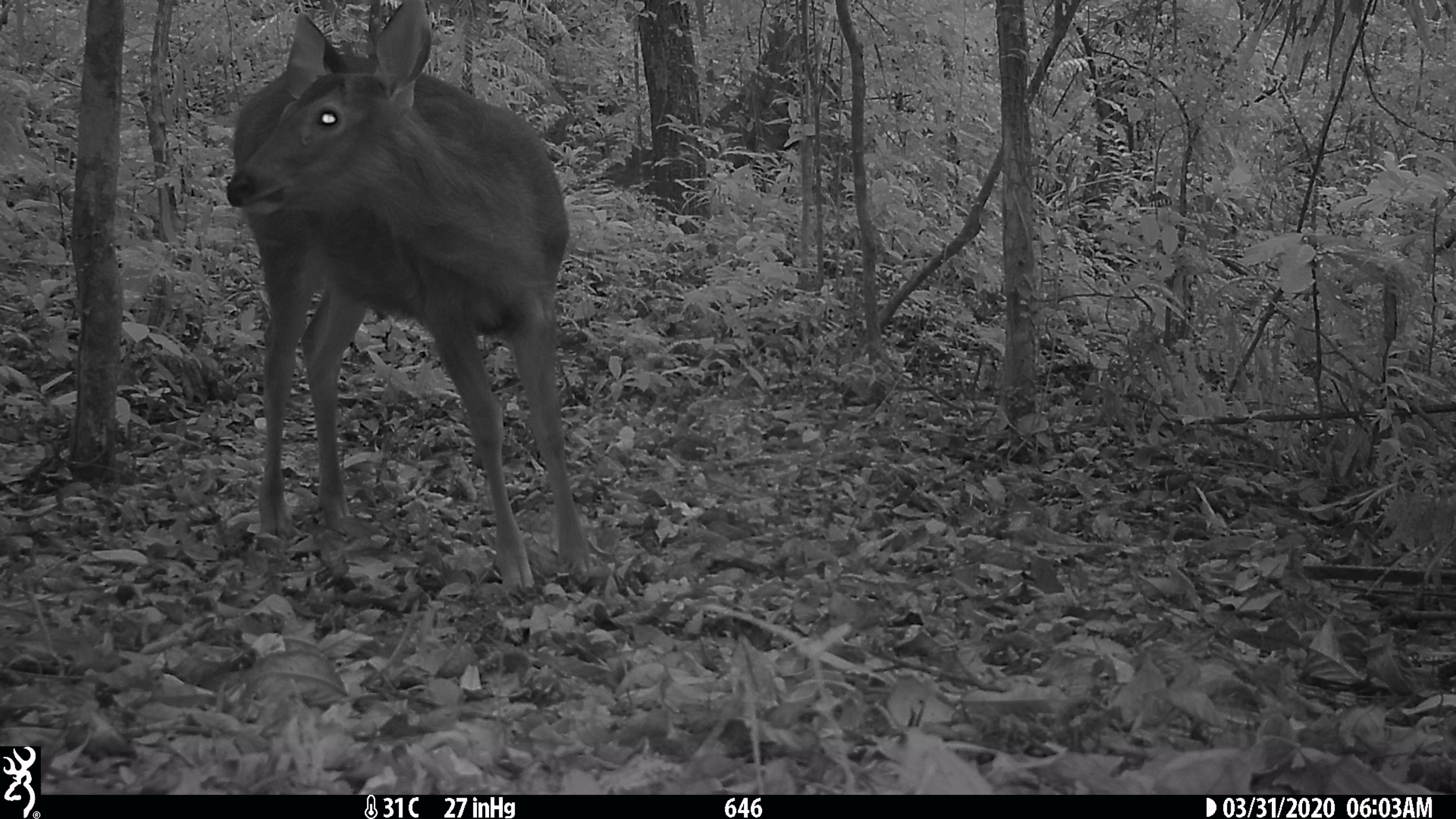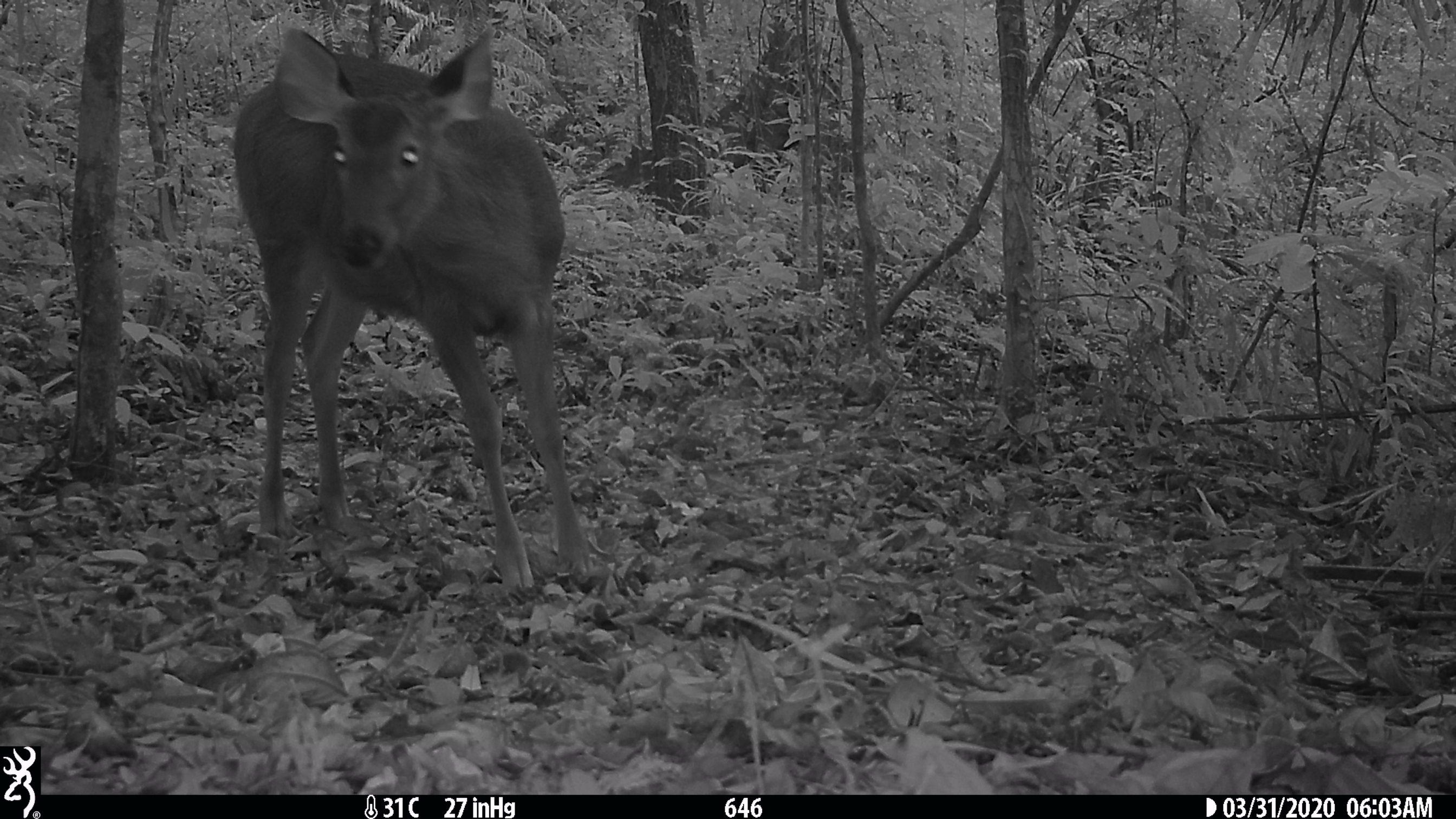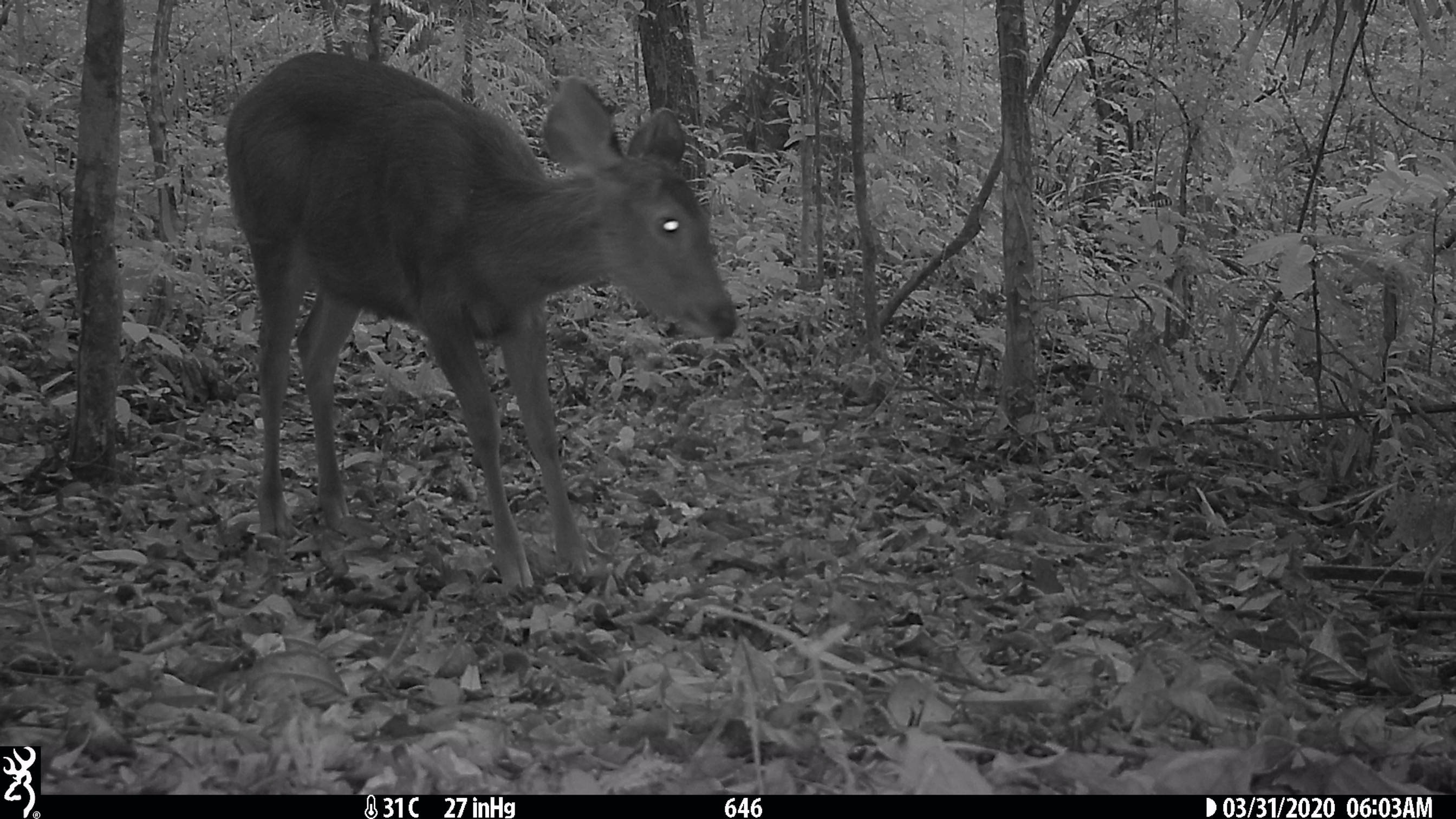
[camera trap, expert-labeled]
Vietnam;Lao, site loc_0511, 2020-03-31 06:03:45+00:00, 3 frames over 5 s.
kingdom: Animalia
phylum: Chordata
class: Mammalia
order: Artiodactyla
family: Cervidae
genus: Rusa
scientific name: Rusa unicolor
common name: sambar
Sambar (Rusa unicolor). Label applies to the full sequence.